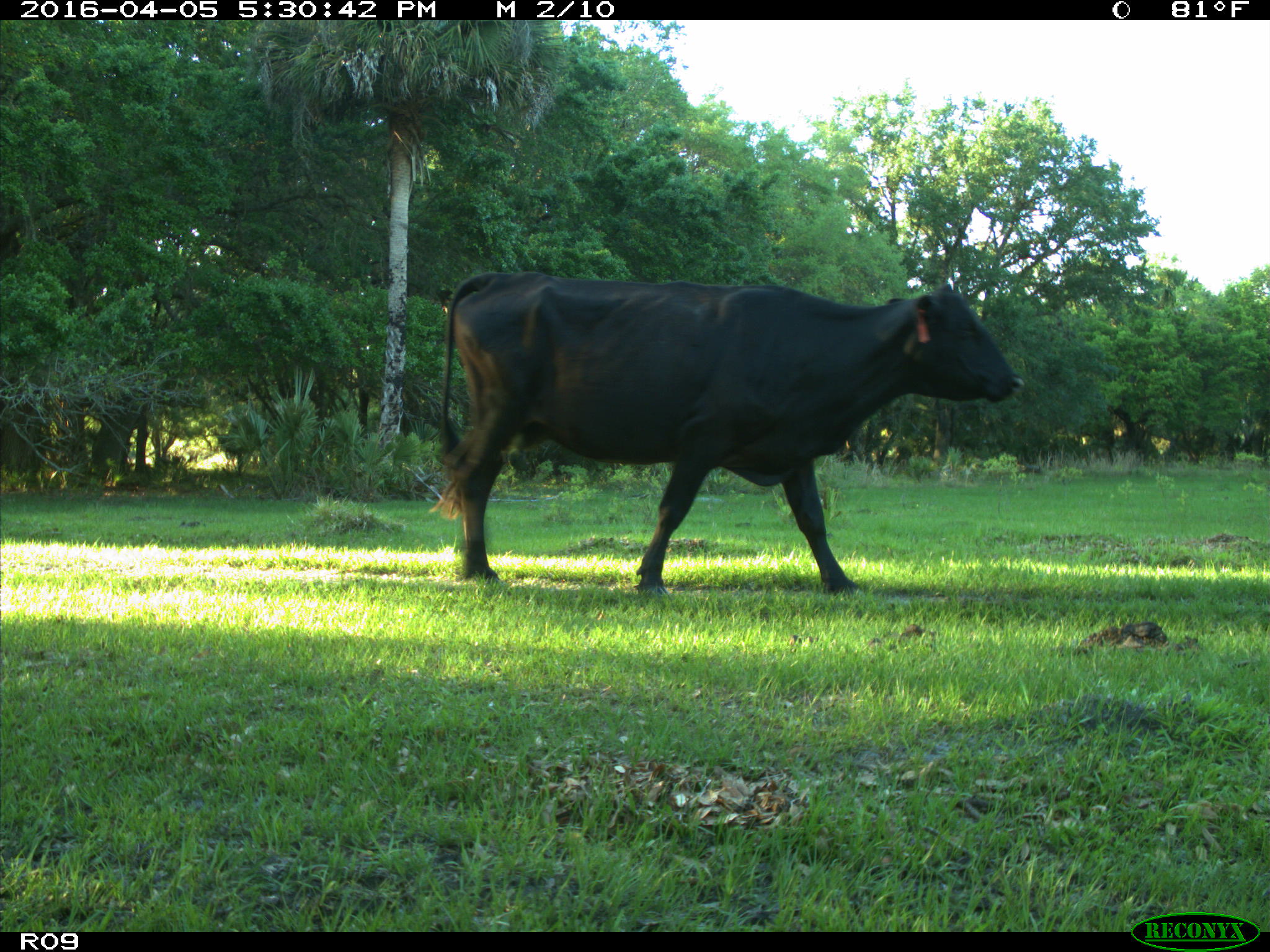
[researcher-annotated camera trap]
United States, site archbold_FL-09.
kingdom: Animalia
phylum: Chordata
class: Mammalia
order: Artiodactyla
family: Bovidae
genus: Bos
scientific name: Bos taurus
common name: domestic cow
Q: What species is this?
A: Bos taurus (domestic cow).